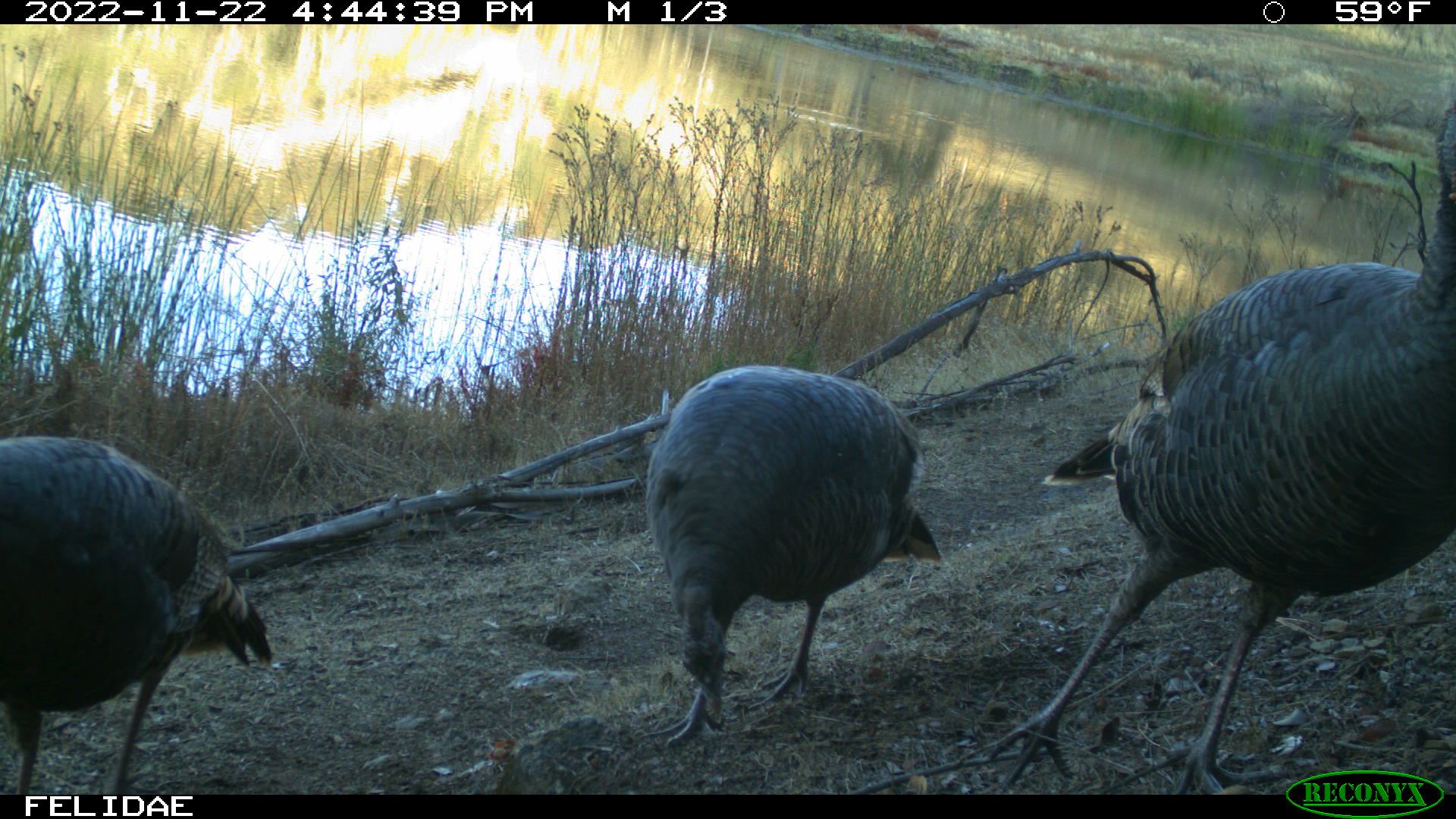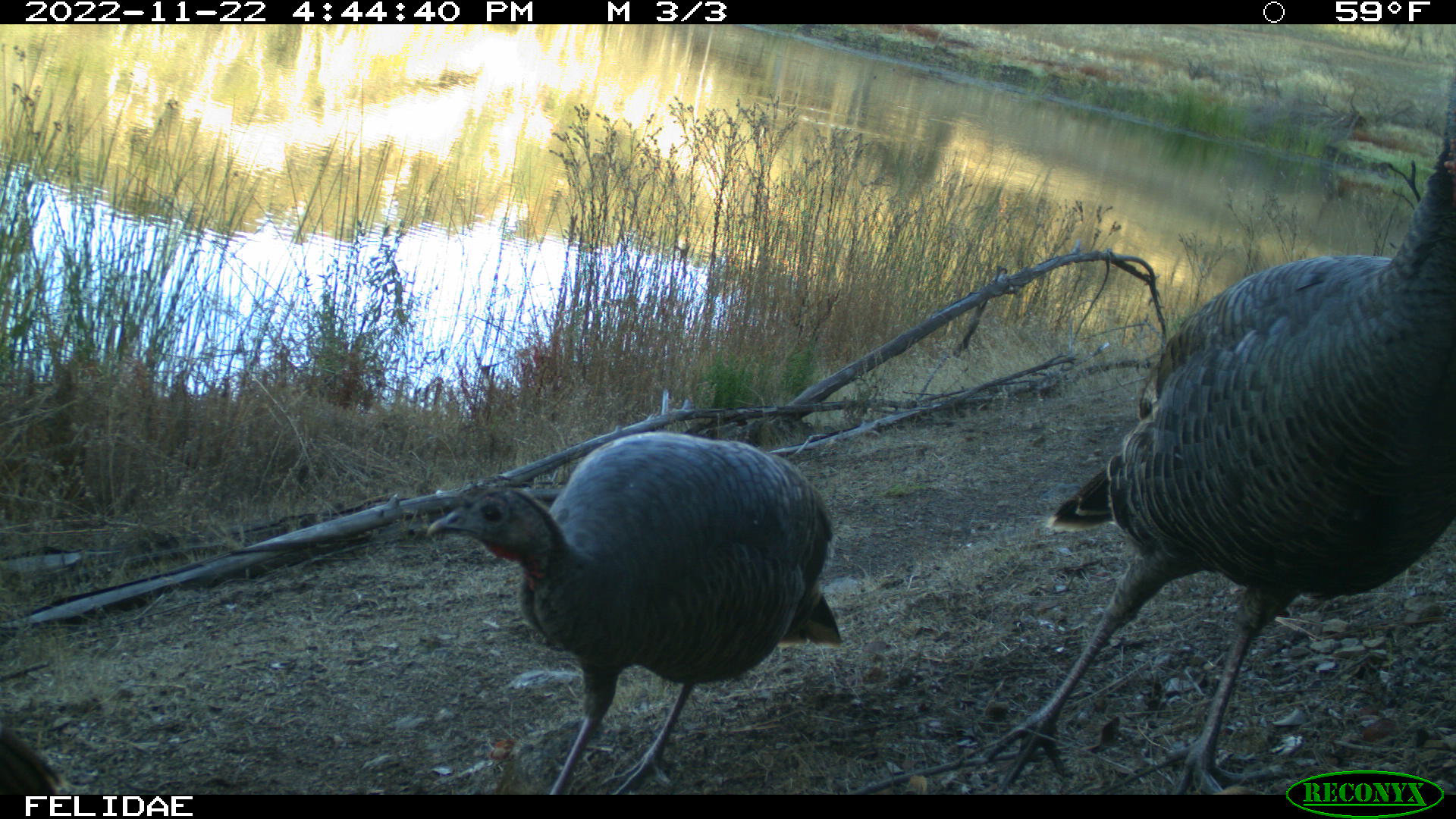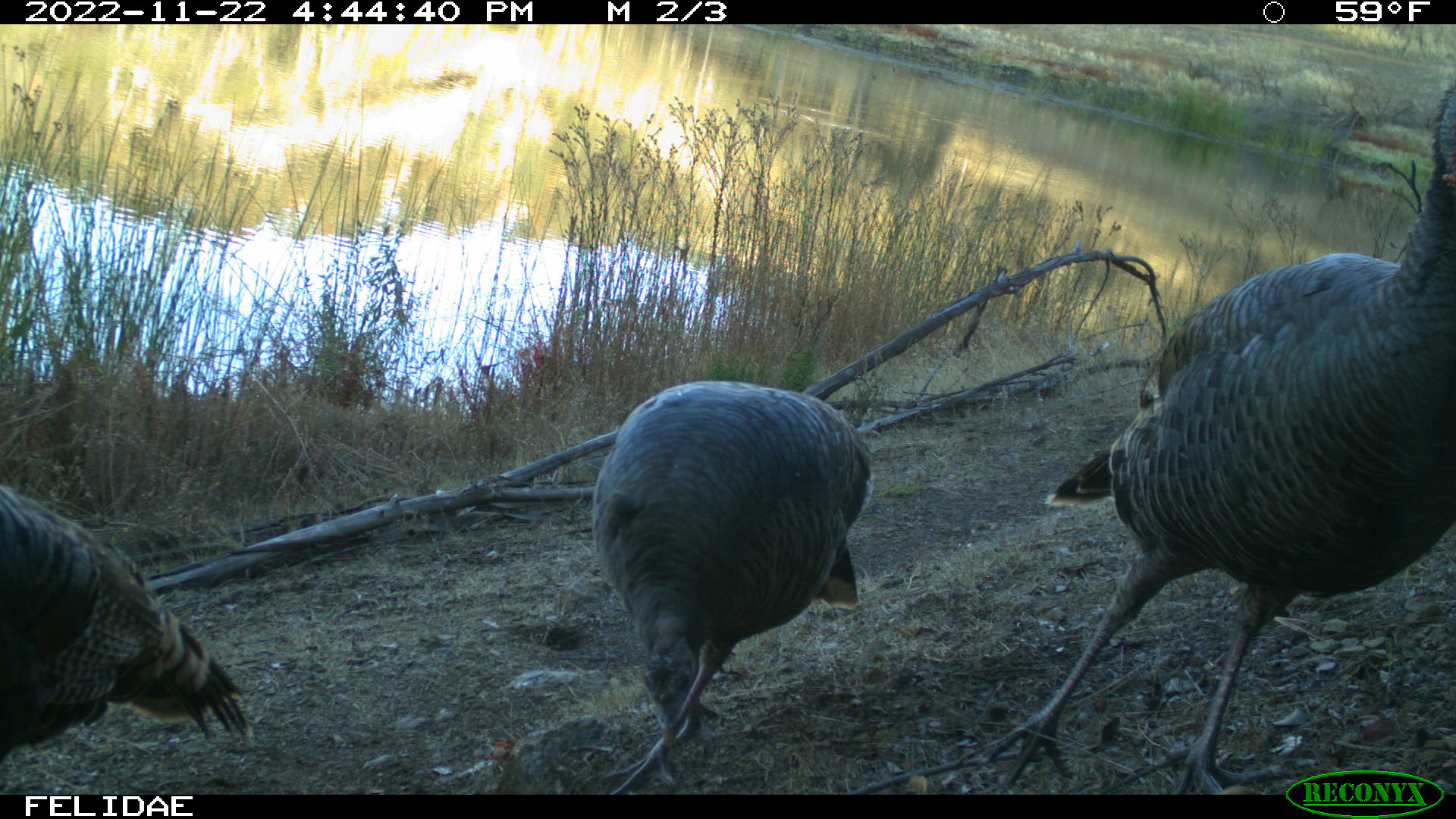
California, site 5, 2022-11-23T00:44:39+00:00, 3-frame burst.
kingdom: Animalia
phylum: Chordata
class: Aves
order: Galliformes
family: Phasianidae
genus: Meleagris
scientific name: Meleagris gallopavo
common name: turkey